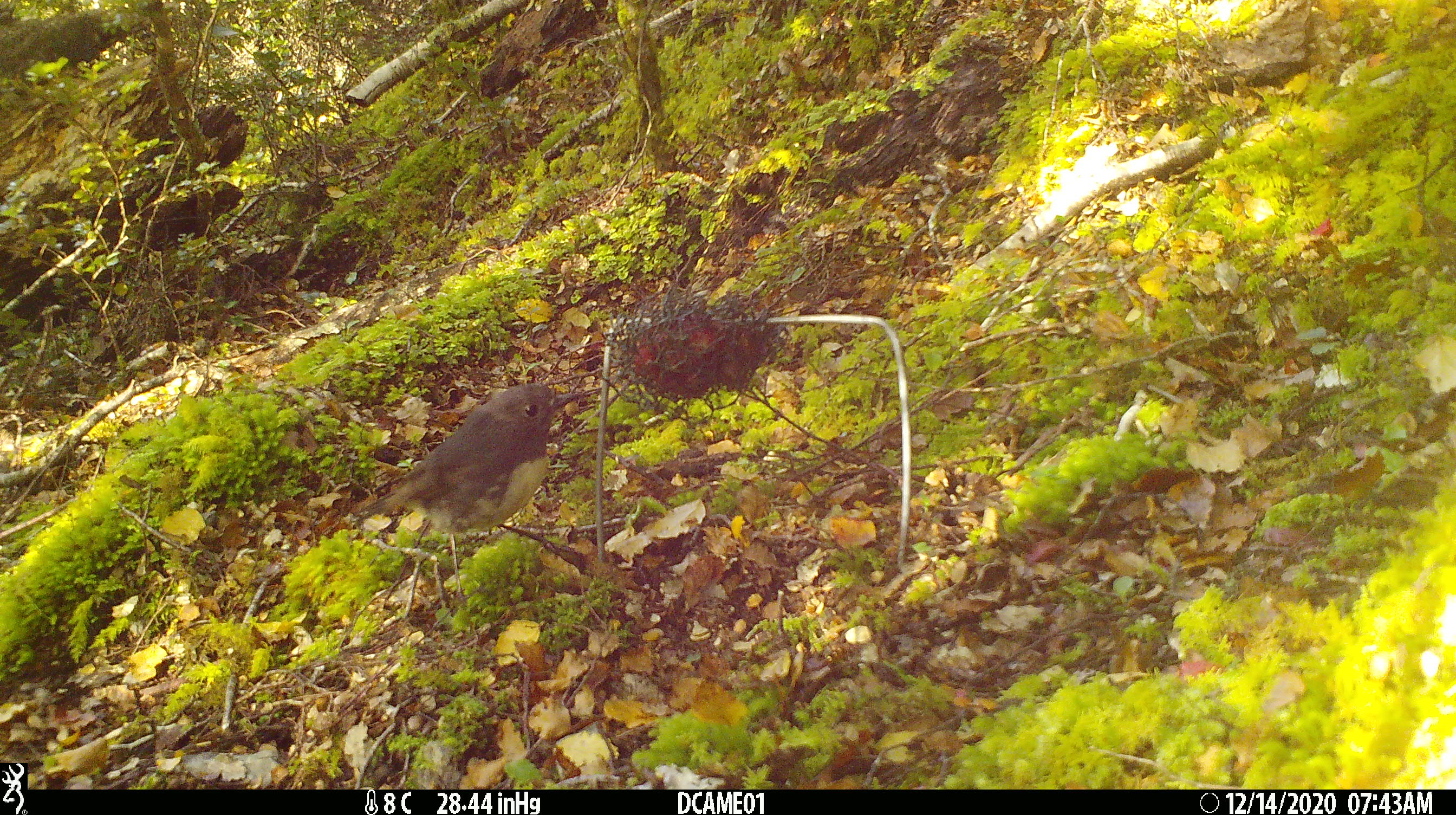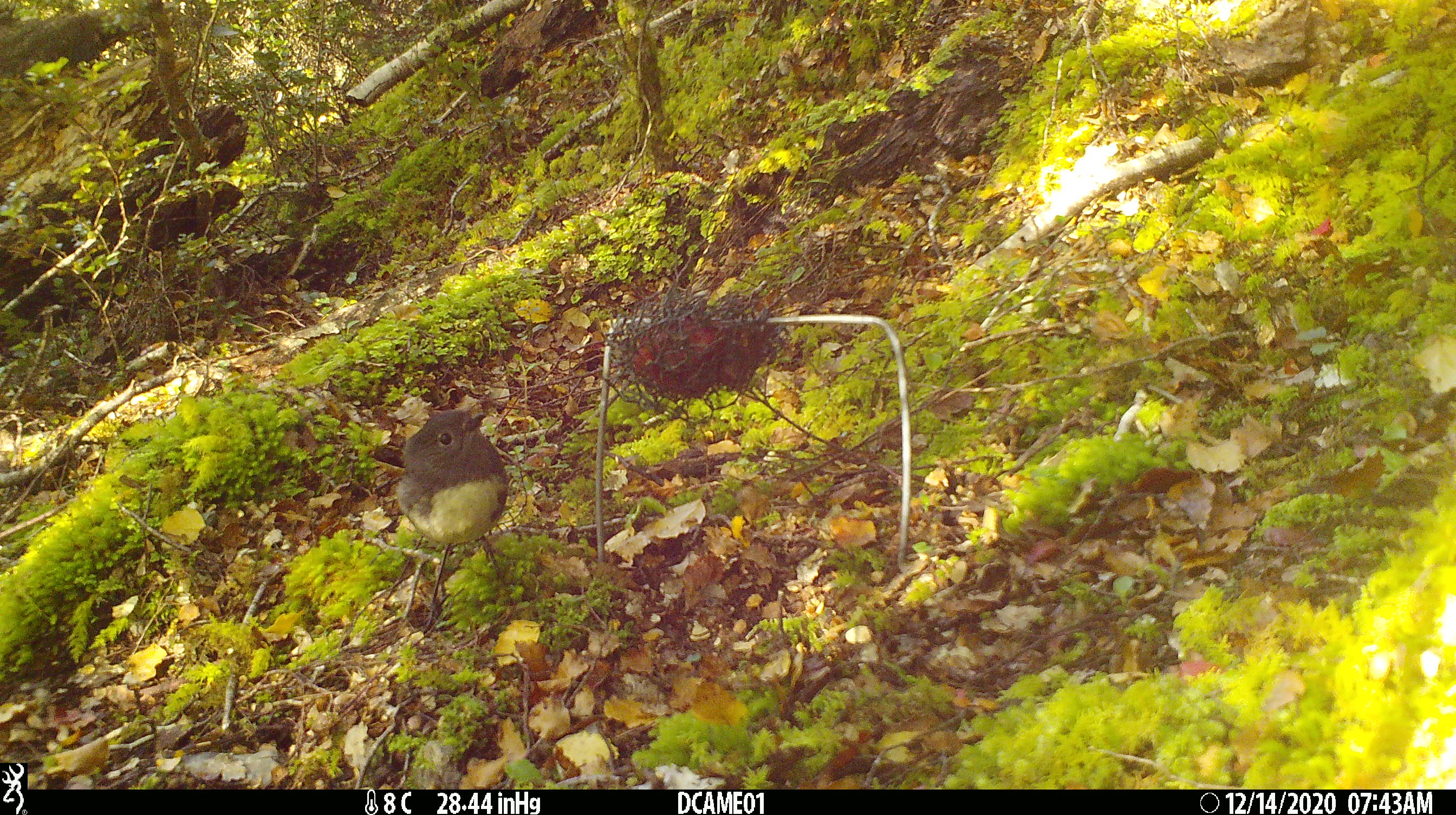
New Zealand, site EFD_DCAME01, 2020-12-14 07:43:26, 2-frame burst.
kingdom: Animalia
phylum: Chordata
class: Aves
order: Passeriformes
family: Petroicidae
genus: Petroica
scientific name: Petroica australis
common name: new zealand robin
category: robin